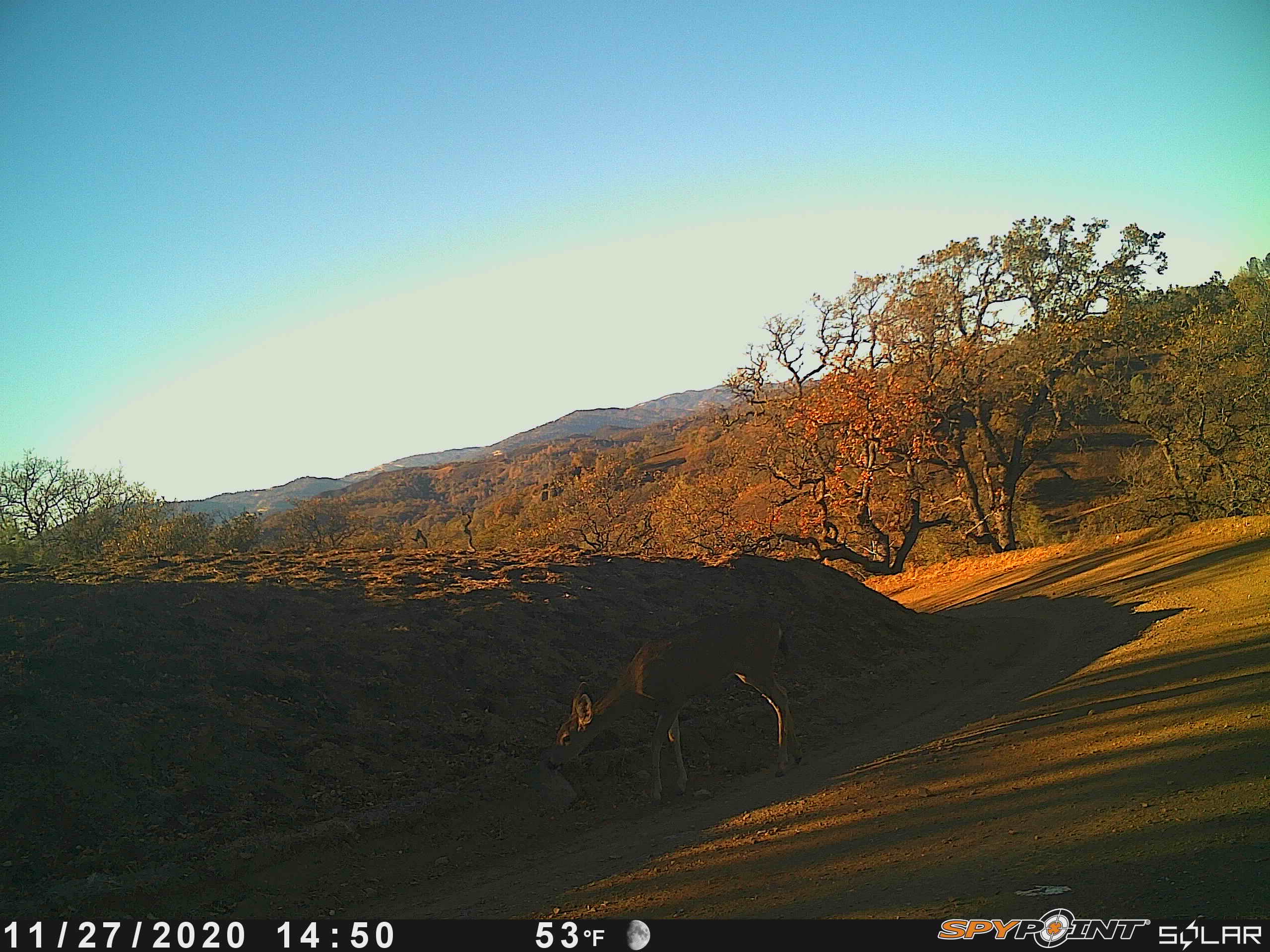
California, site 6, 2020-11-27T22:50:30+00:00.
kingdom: Animalia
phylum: Chordata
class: Mammalia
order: Artiodactyla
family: Cervidae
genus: Odocoileus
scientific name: Odocoileus hemionus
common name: mule deer